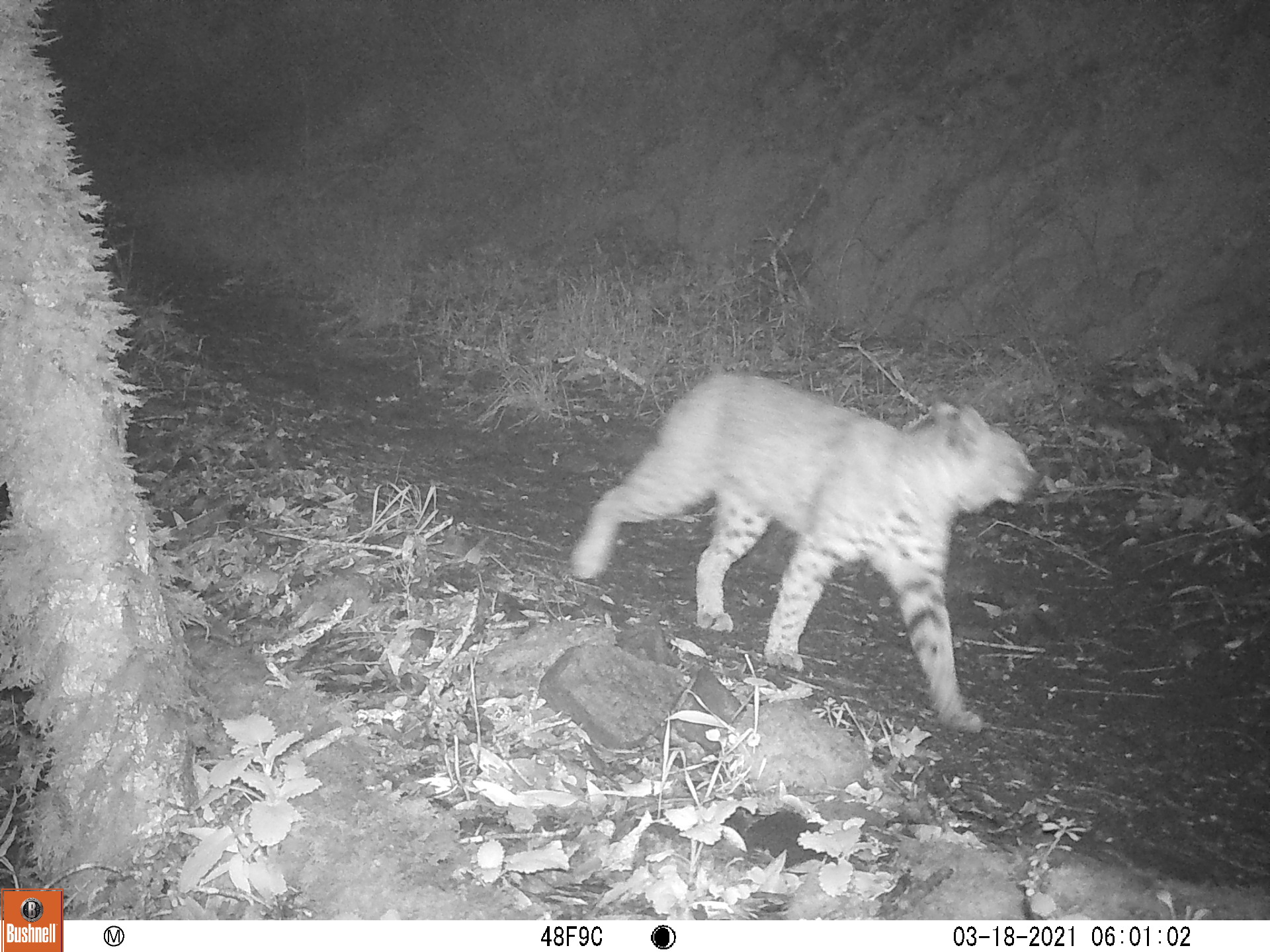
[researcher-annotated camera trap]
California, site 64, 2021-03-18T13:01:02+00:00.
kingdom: Animalia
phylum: Chordata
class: Mammalia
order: Carnivora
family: Felidae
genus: Lynx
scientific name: Lynx rufus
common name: bobcat